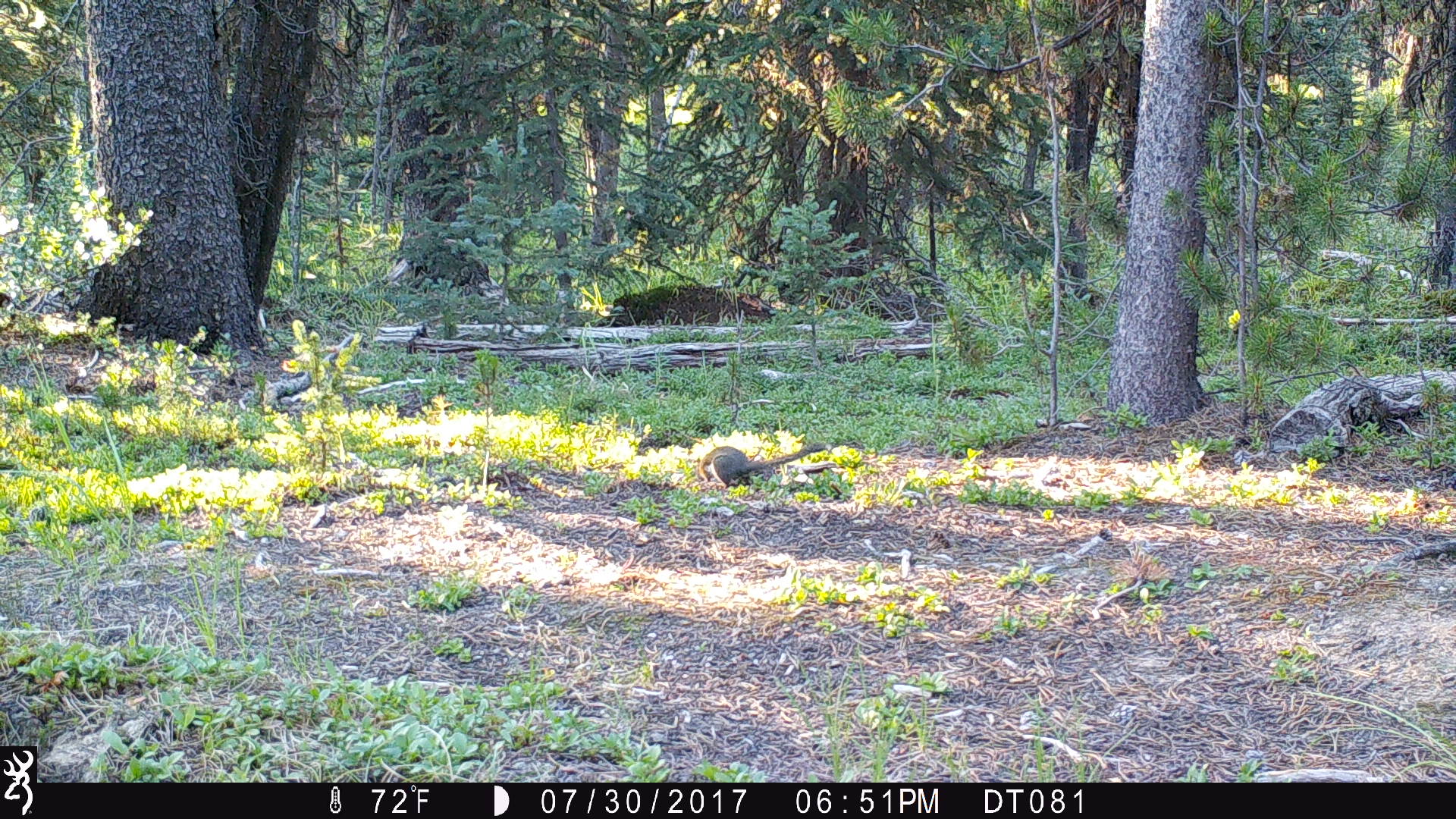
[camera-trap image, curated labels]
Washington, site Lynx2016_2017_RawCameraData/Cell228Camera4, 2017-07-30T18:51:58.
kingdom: Animalia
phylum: Chordata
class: Mammalia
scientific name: Mammalia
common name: small mammal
Small mammal (Mammalia). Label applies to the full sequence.